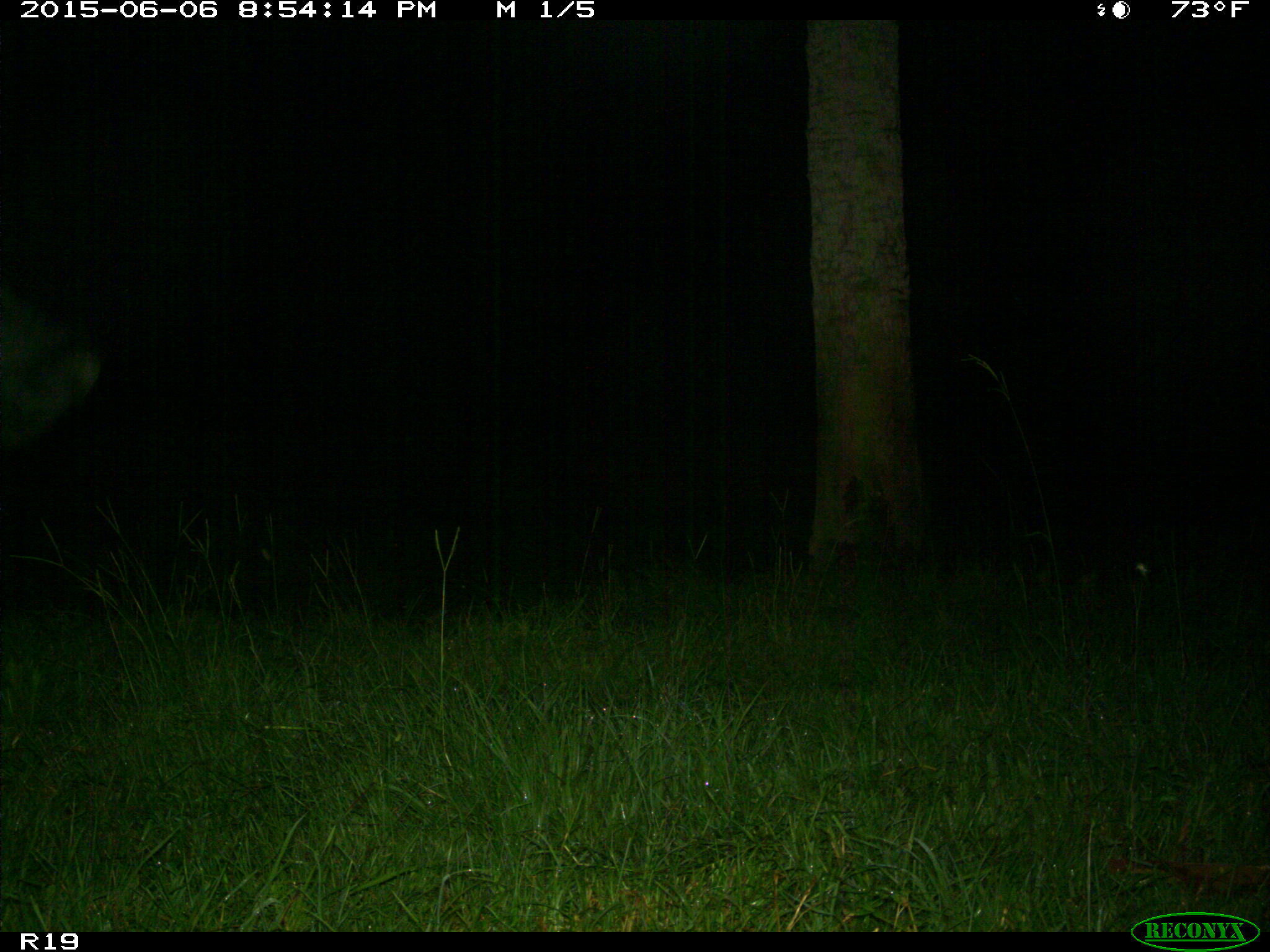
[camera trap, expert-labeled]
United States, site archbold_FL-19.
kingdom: Animalia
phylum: Chordata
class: Mammalia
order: Artiodactyla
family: Bovidae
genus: Bos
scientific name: Bos taurus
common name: domestic cow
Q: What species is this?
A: Bos taurus (domestic cow).